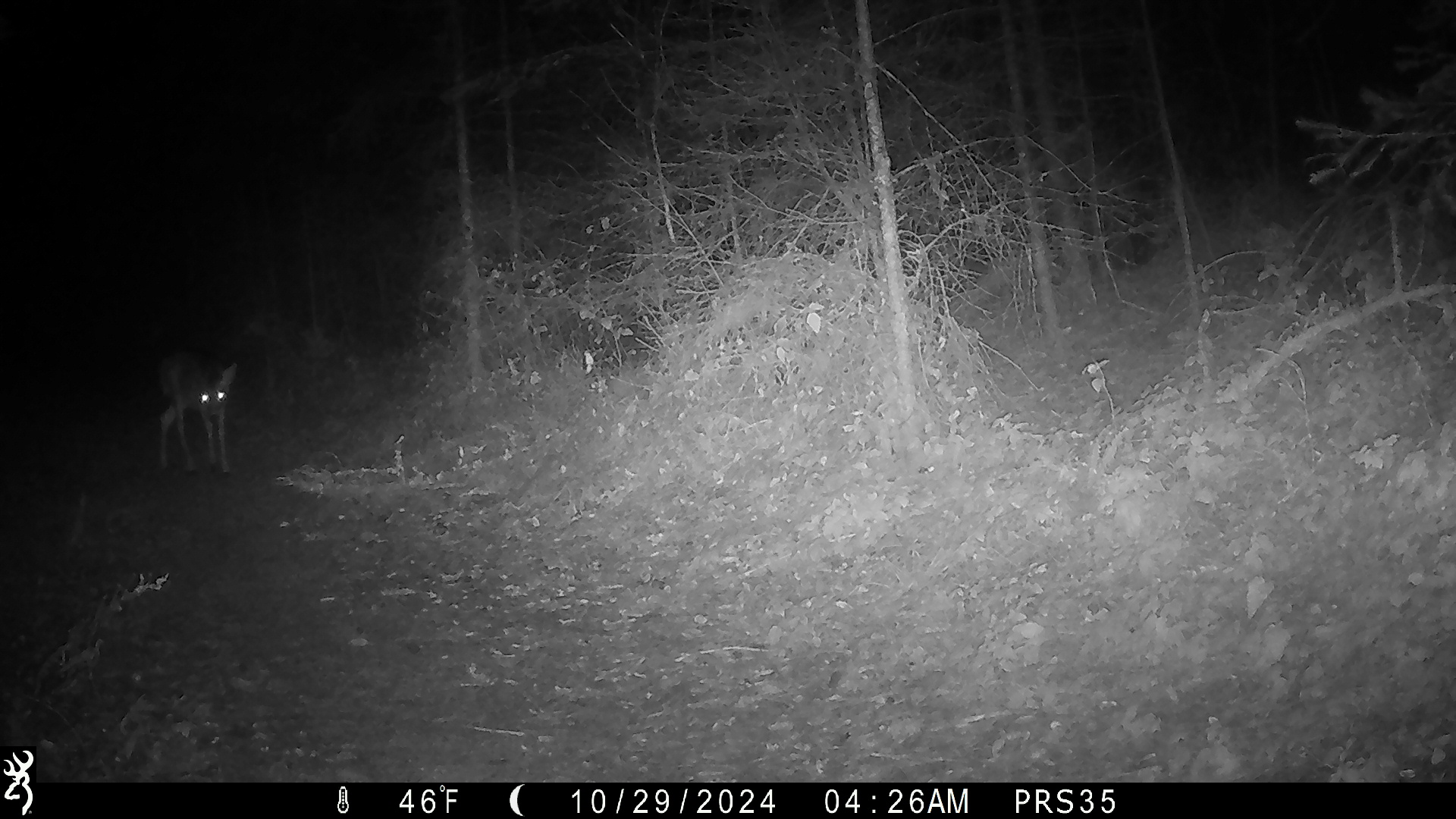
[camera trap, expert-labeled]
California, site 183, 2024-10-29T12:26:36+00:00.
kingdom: Animalia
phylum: Chordata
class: Mammalia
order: Artiodactyla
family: Cervidae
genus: Odocoileus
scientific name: Odocoileus hemionus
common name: mule deer